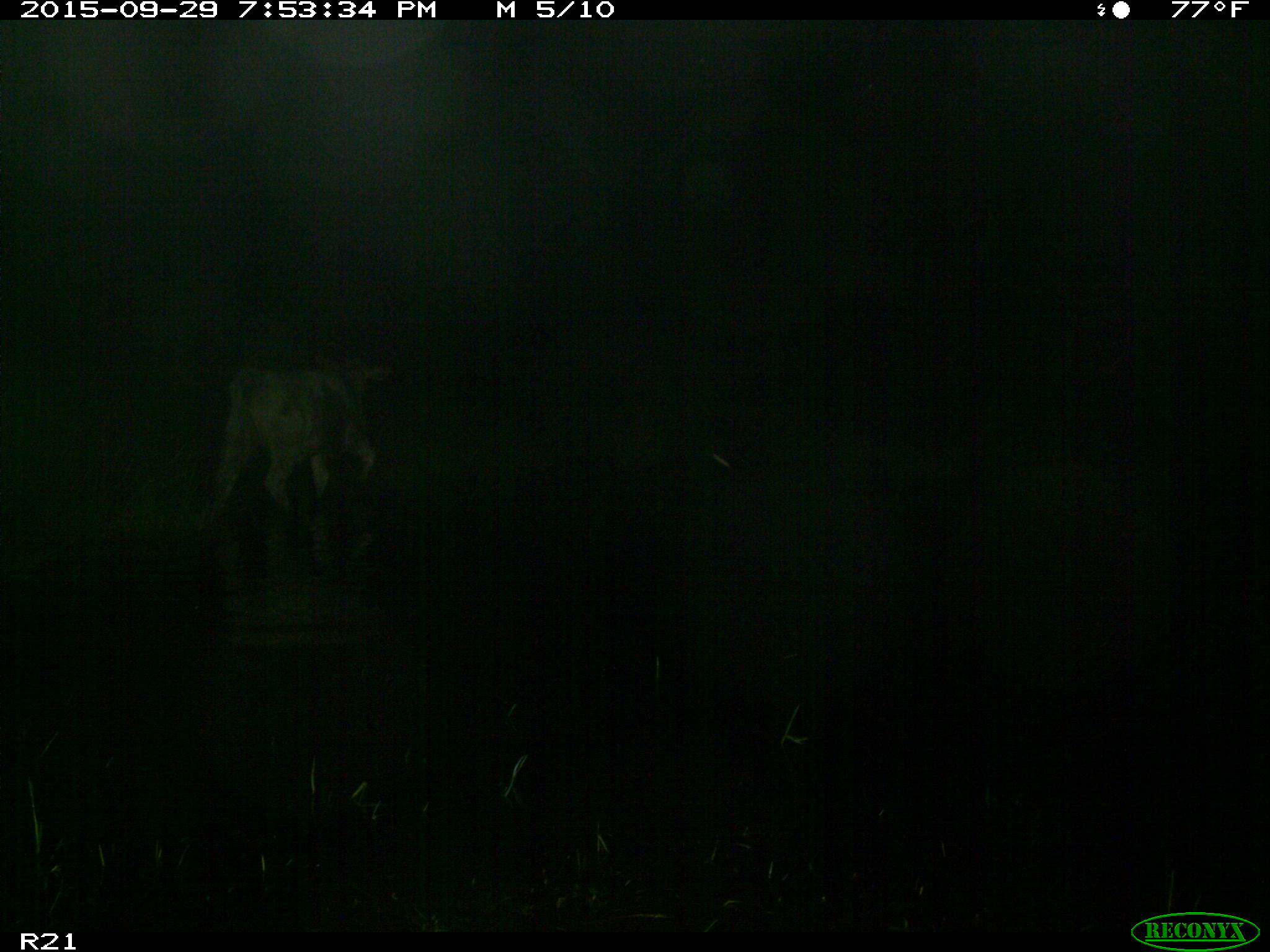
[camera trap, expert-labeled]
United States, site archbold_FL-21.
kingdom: Animalia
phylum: Chordata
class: Mammalia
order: Artiodactyla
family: Bovidae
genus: Bos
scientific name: Bos taurus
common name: domestic cow